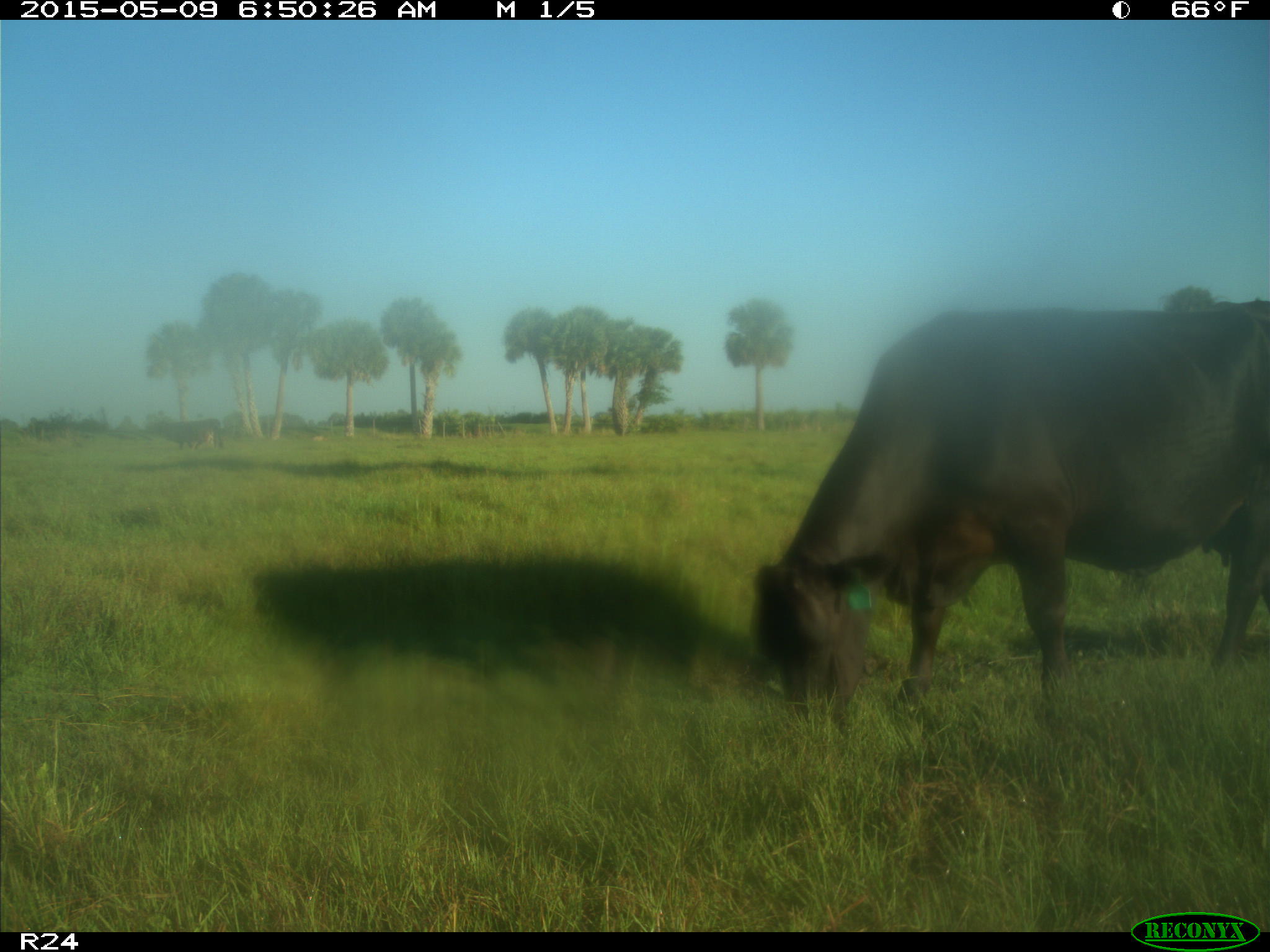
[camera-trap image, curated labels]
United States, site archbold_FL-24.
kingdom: Animalia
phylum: Chordata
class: Mammalia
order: Artiodactyla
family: Bovidae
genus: Bos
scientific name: Bos taurus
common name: domestic cow